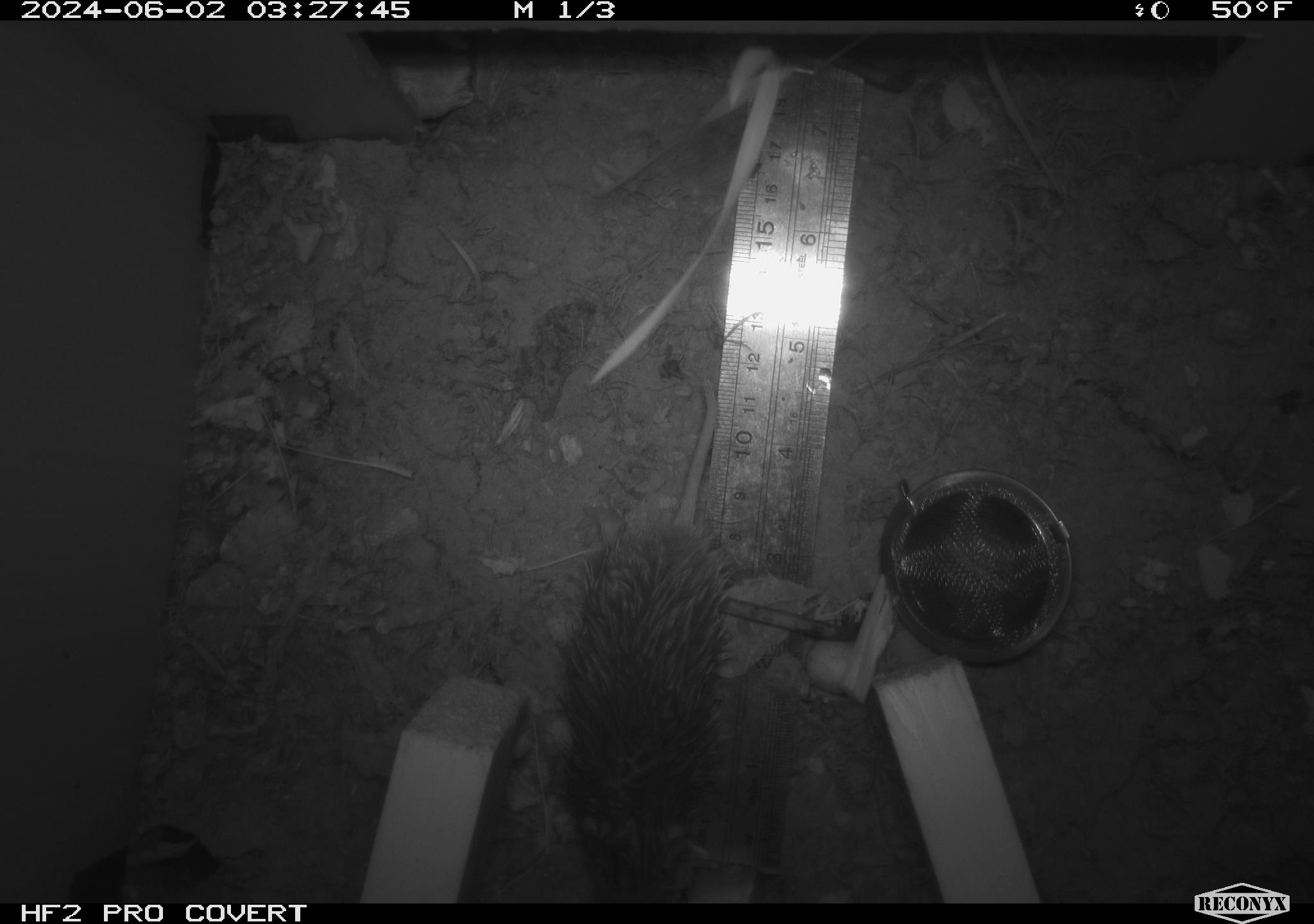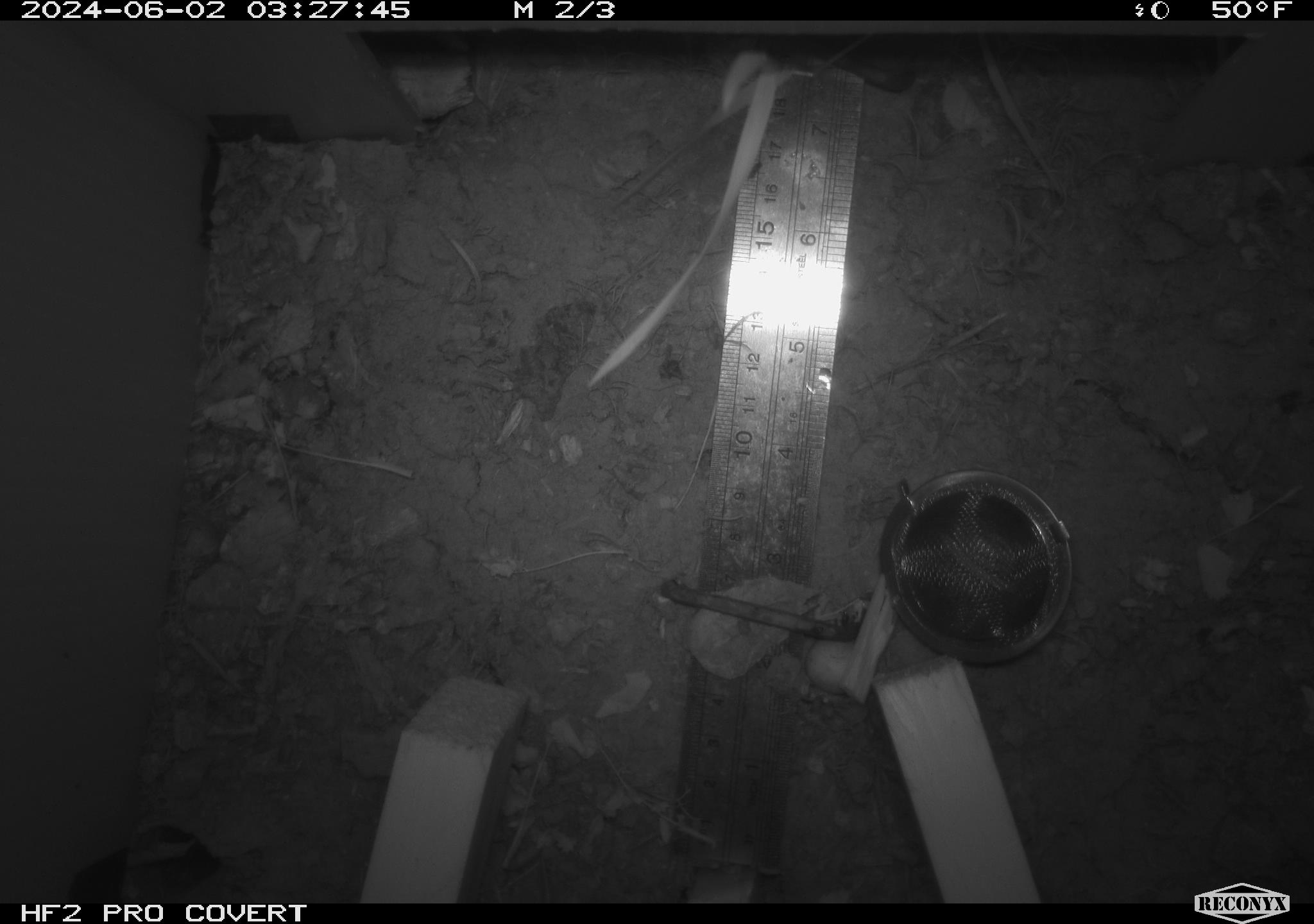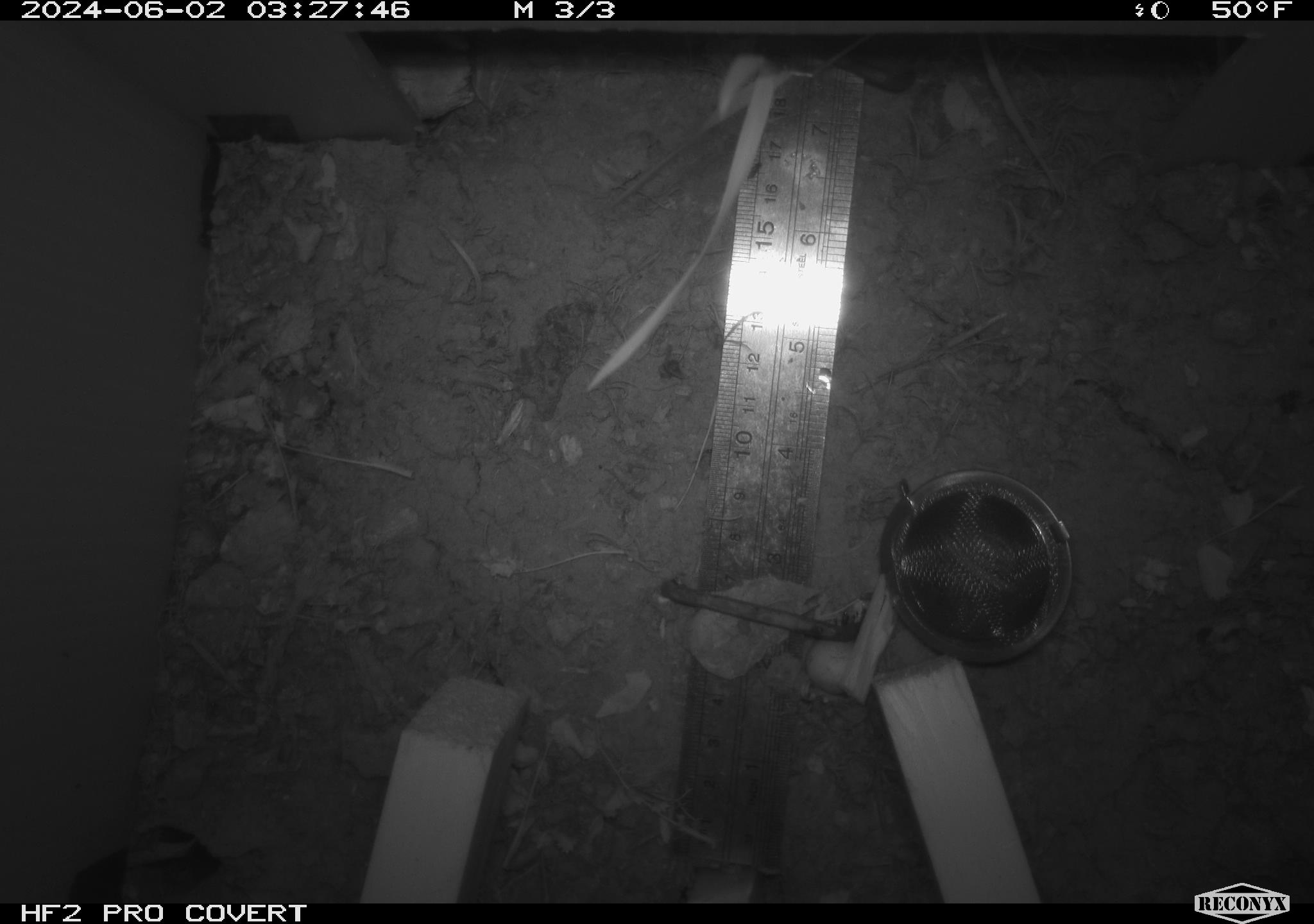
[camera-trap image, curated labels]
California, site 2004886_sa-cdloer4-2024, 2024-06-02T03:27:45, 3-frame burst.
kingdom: Animalia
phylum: Chordata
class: Mammalia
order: Rodentia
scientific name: Rodentia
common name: mouse species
Mouse species (Rodentia).